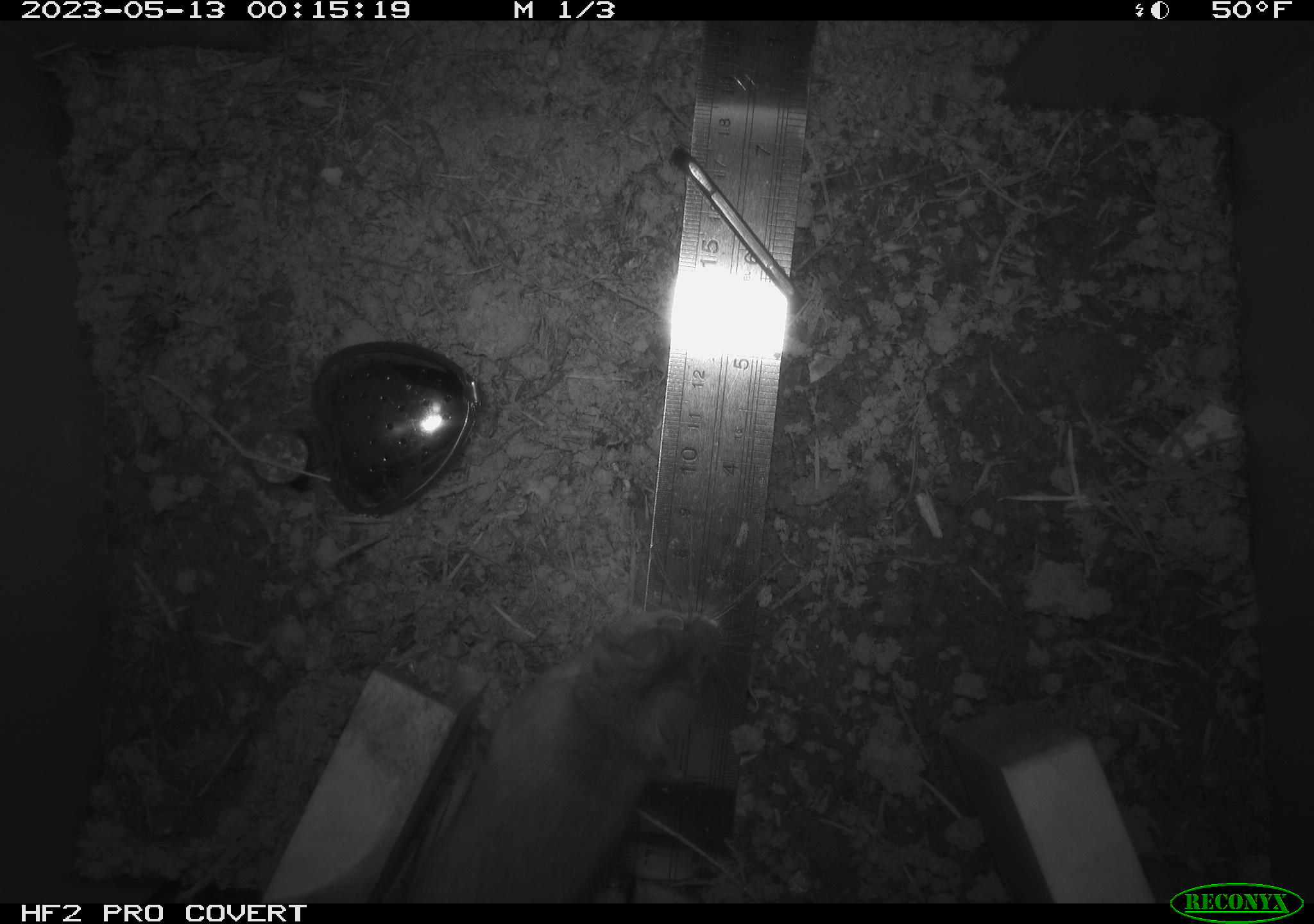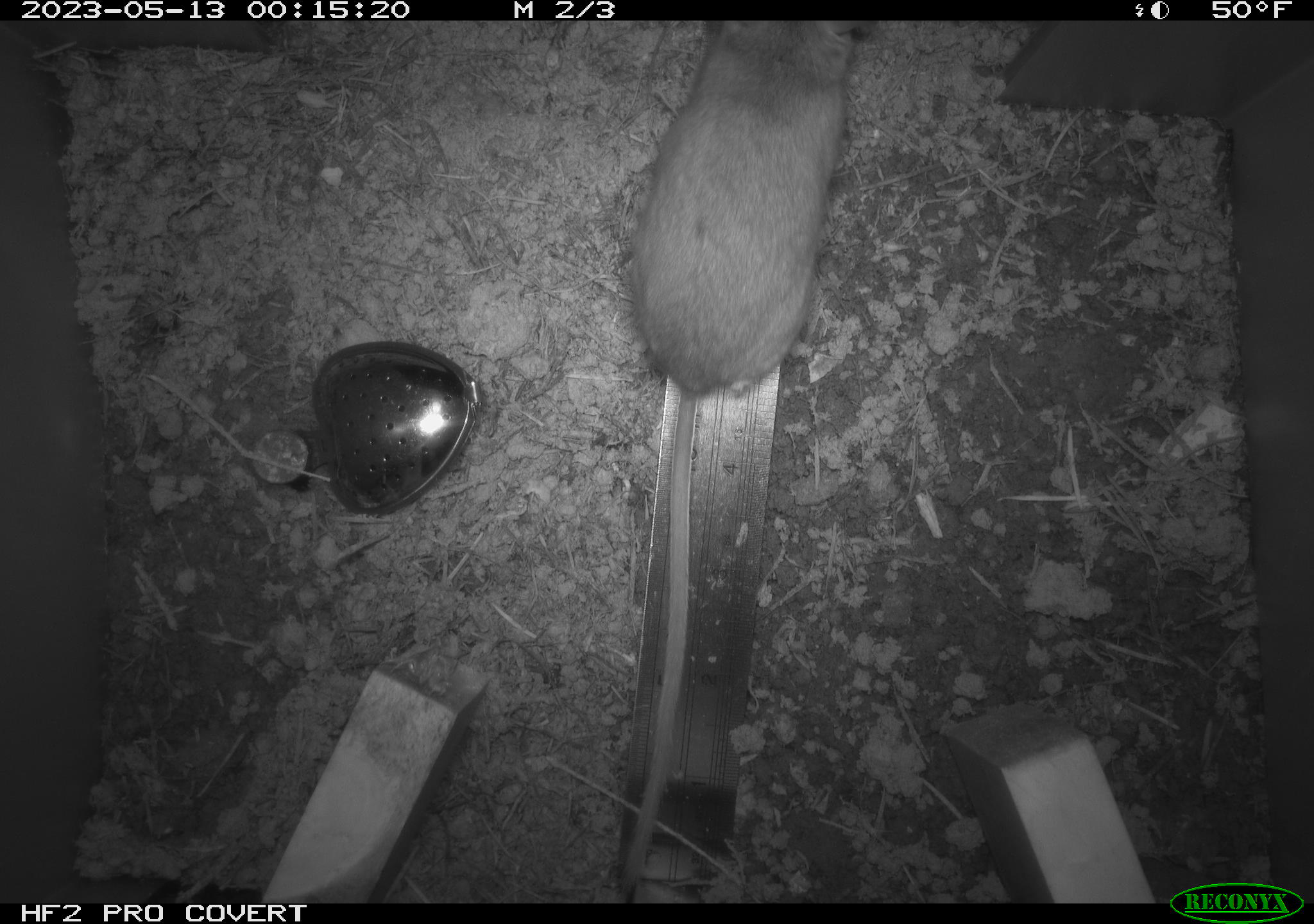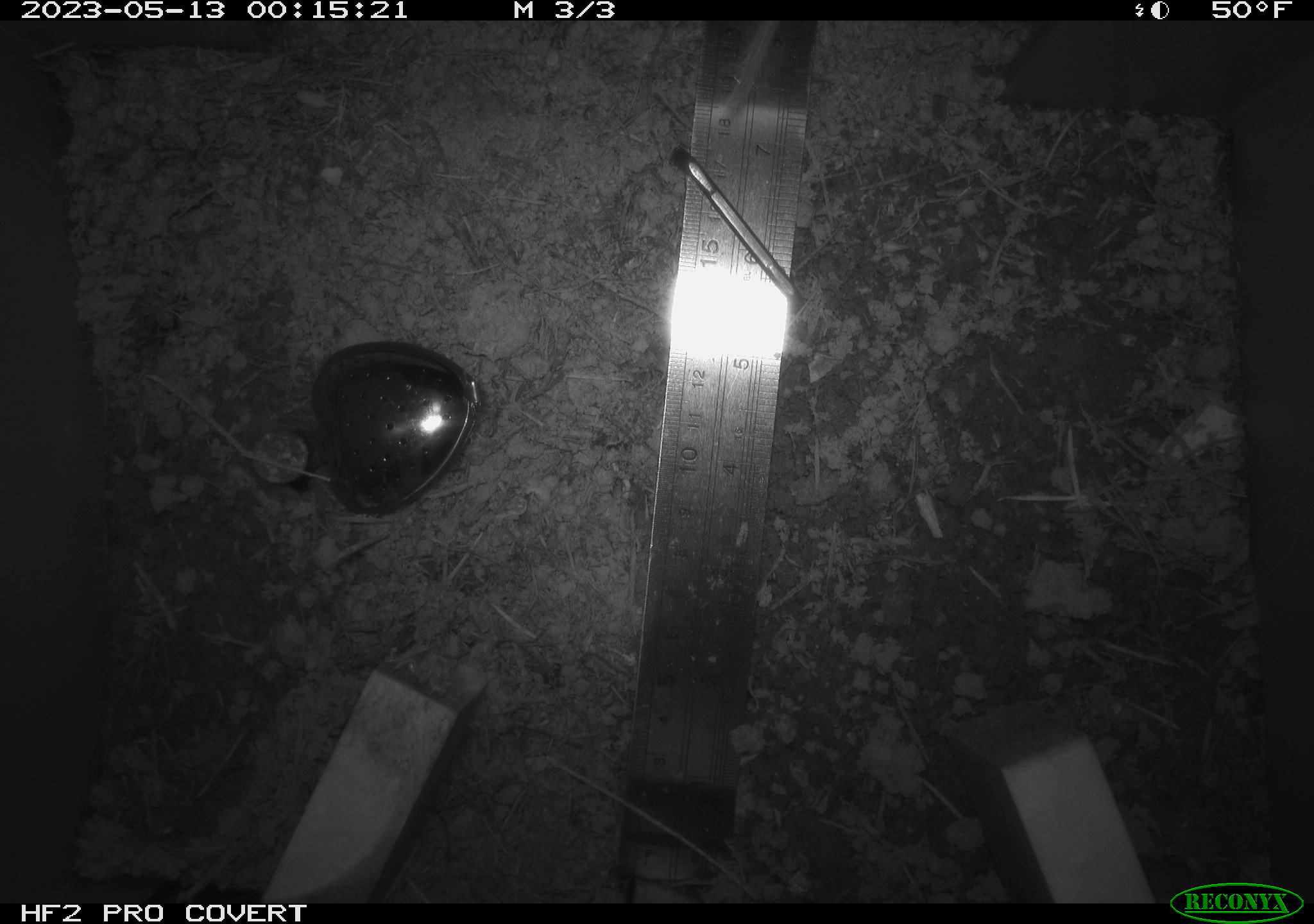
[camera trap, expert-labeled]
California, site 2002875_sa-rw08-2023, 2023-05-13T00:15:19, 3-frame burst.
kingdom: Animalia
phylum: Chordata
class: Mammalia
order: Rodentia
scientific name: Rodentia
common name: mouse species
Mouse species (Rodentia).